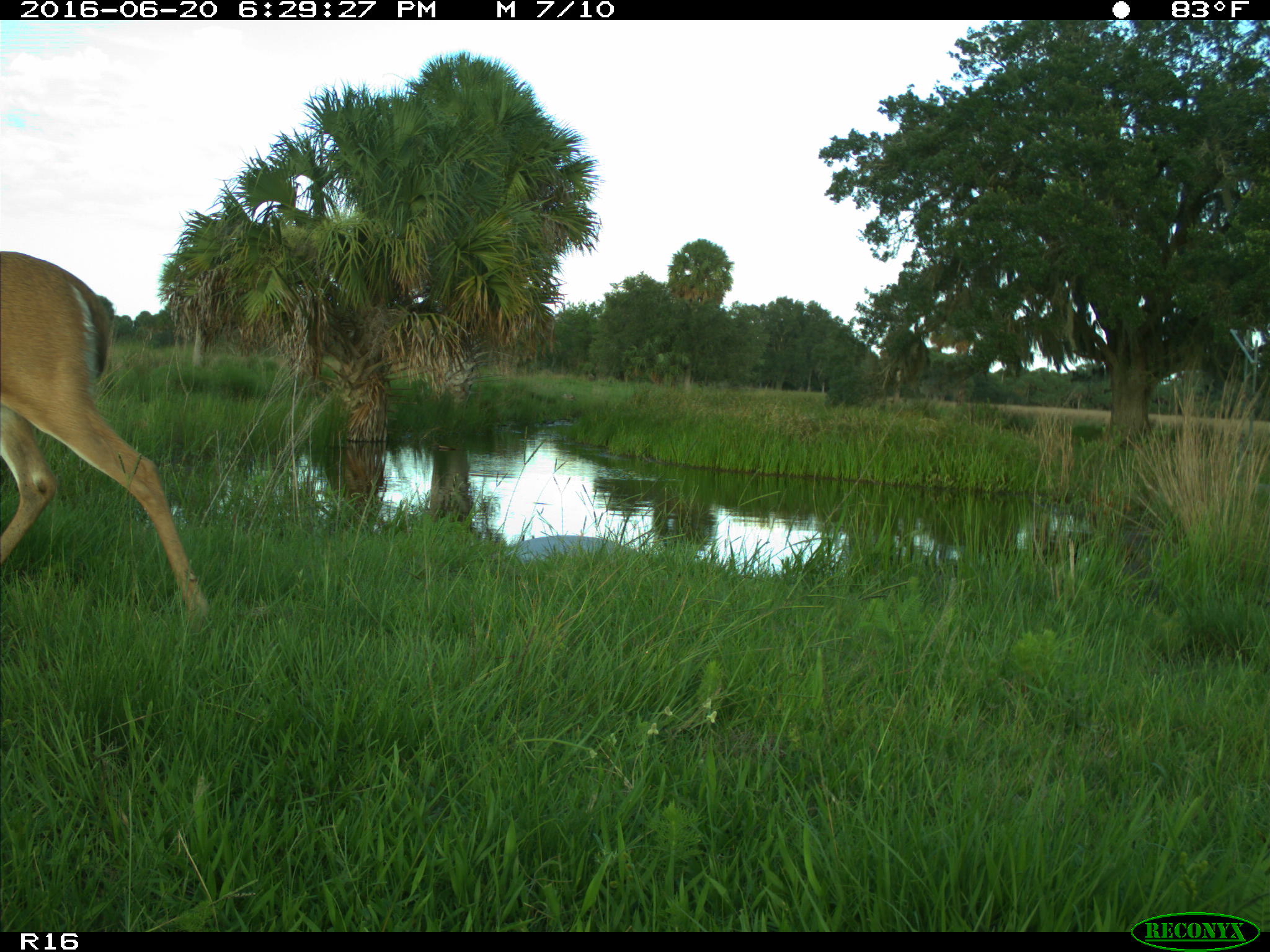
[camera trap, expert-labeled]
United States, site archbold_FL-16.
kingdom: Animalia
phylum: Chordata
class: Mammalia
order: Artiodactyla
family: Cervidae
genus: Odocoileus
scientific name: Odocoileus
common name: deer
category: unidentified deer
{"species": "unidentified deer (deer) (Odocoileus)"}